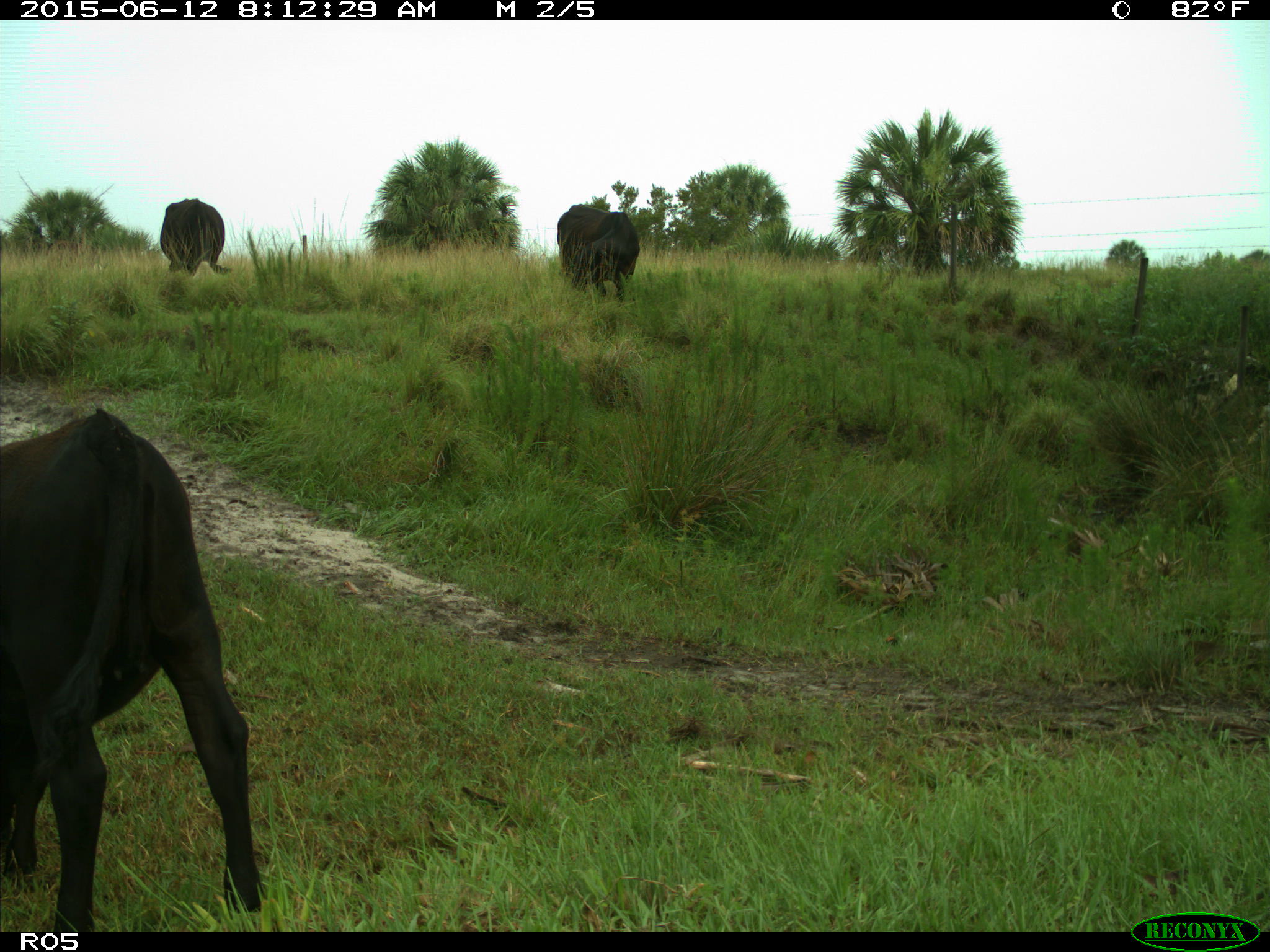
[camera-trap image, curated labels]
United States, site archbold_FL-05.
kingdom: Animalia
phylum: Chordata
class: Mammalia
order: Artiodactyla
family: Bovidae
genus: Bos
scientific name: Bos taurus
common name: domestic cow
Bos taurus (domestic cow).